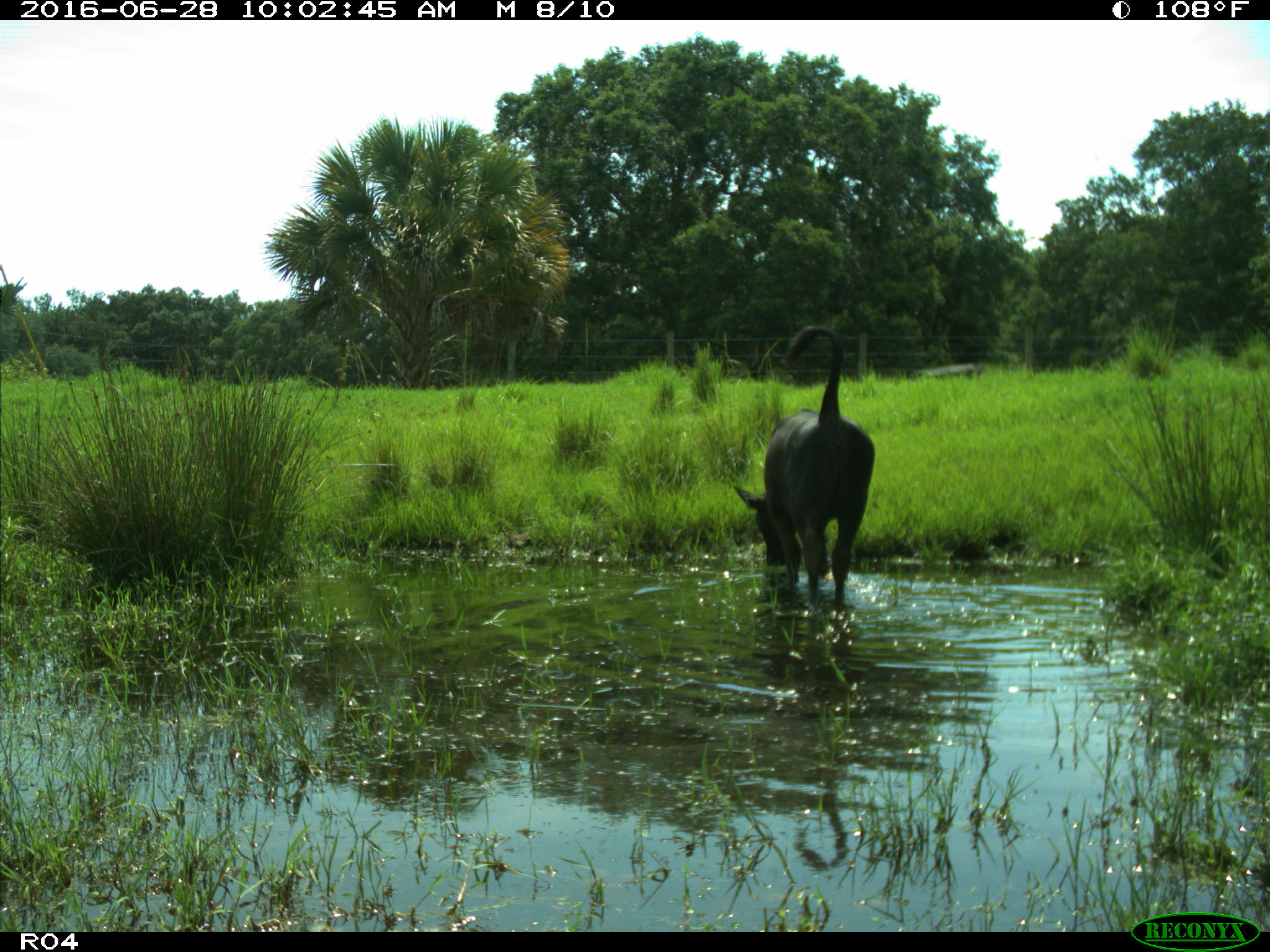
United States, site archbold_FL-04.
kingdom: Animalia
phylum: Chordata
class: Mammalia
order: Artiodactyla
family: Bovidae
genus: Bos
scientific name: Bos taurus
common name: domestic cow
Bos taurus (domestic cow).